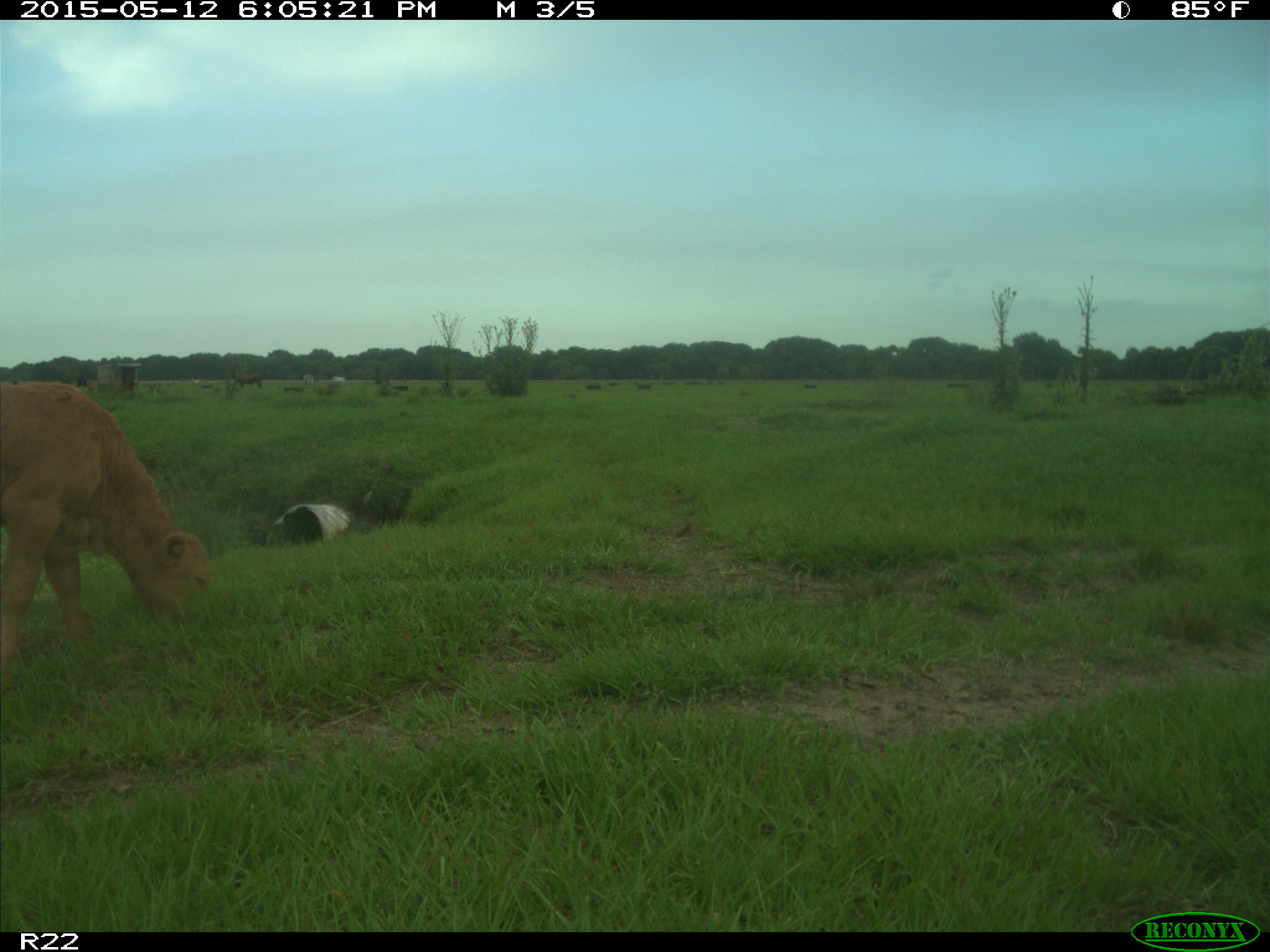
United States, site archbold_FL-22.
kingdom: Animalia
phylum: Chordata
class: Mammalia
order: Artiodactyla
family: Bovidae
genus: Bos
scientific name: Bos taurus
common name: domestic cow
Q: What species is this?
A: Bos taurus (domestic cow).